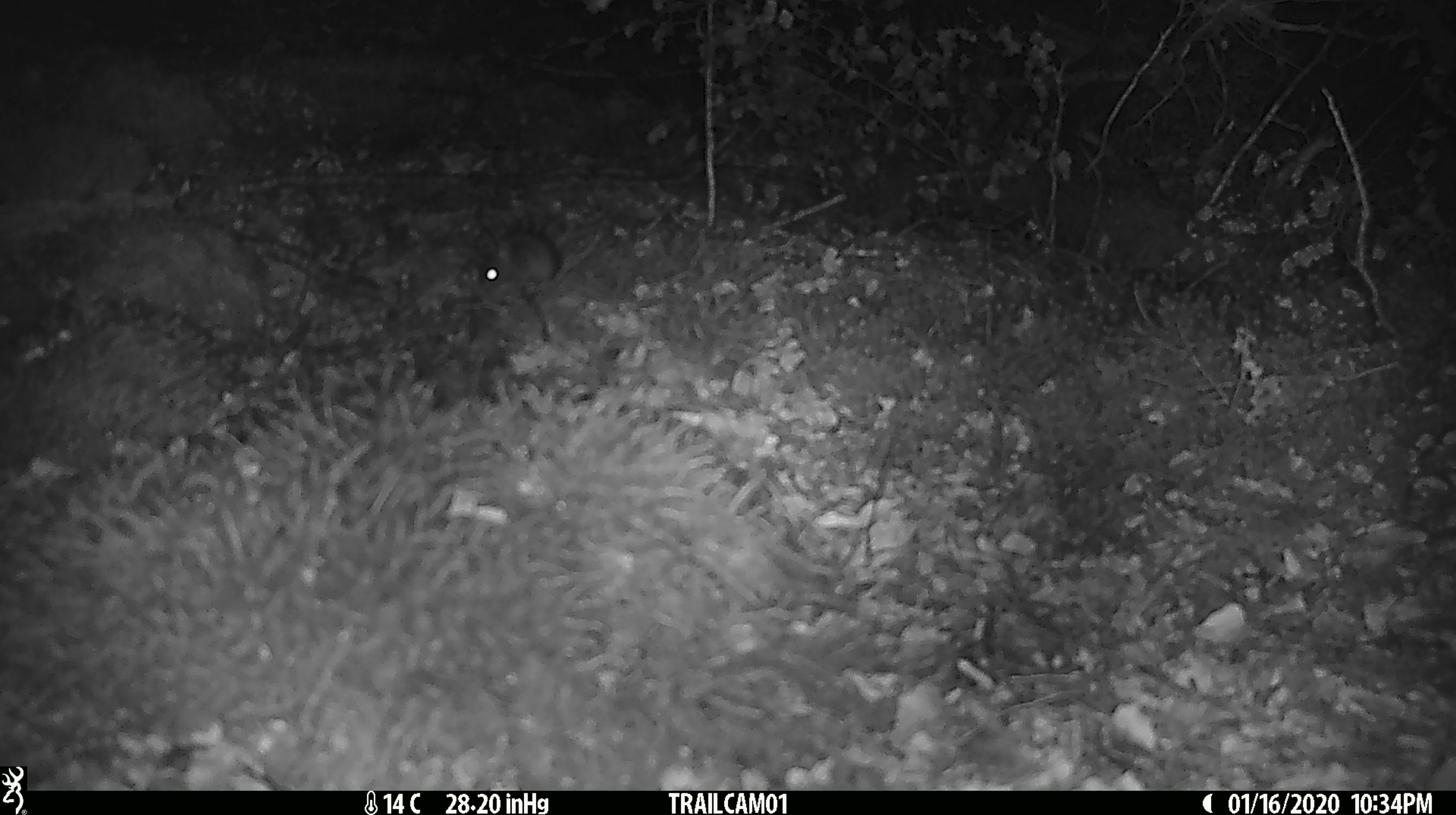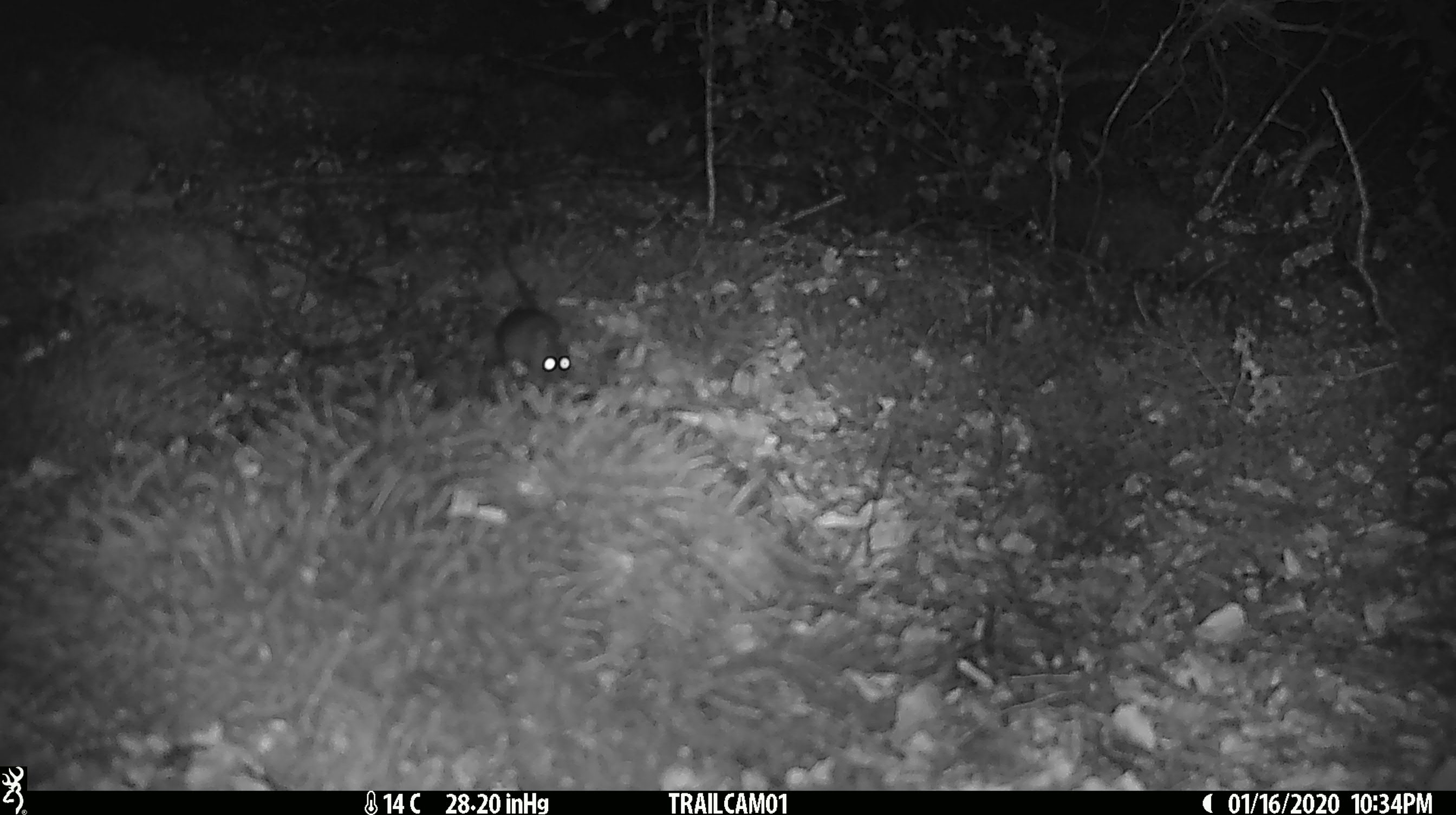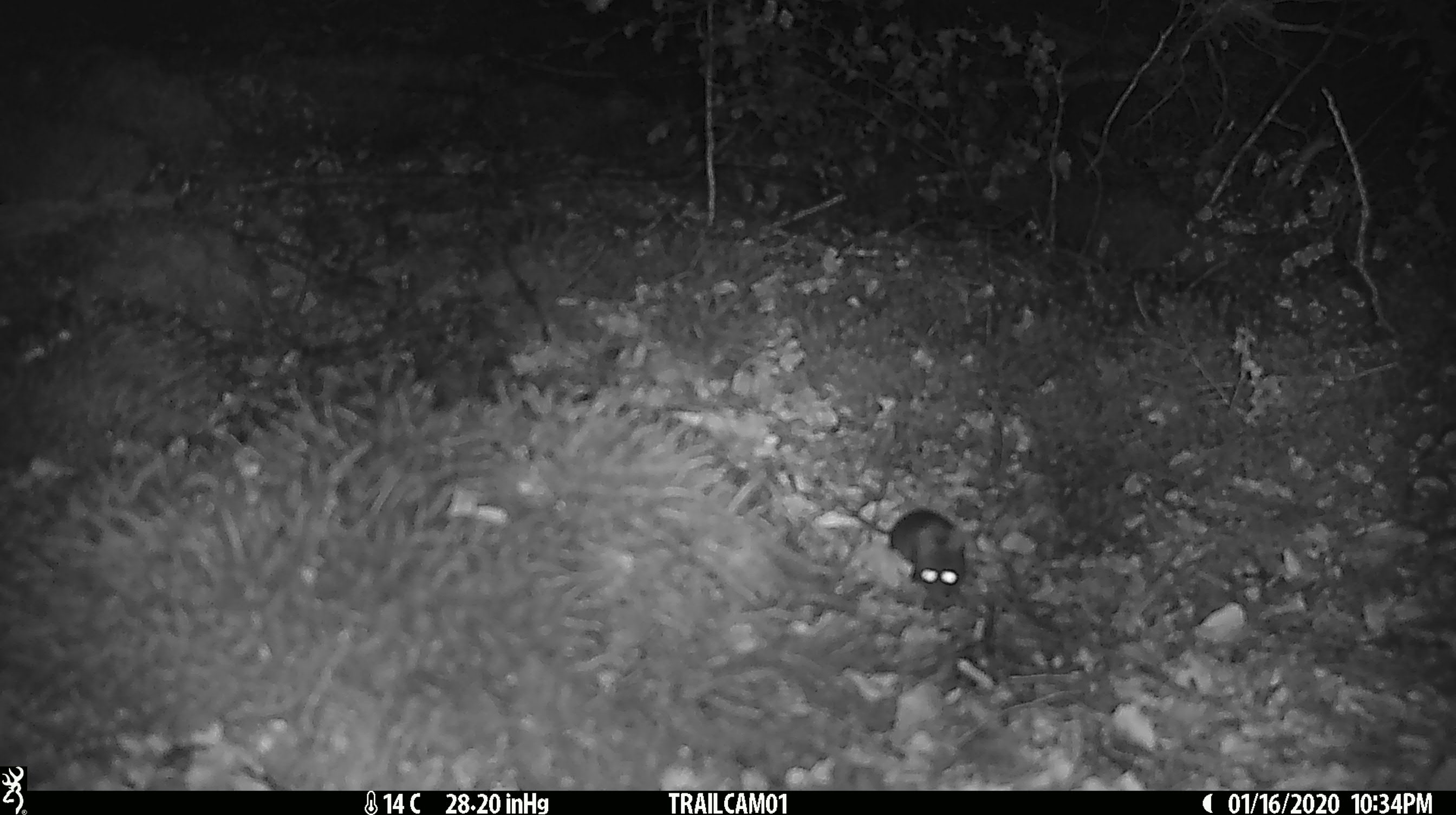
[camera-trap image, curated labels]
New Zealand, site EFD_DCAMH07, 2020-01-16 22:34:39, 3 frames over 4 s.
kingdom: Animalia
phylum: Chordata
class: Mammalia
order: Rodentia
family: Muridae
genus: Mus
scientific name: Mus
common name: mouse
Mouse (Mus).